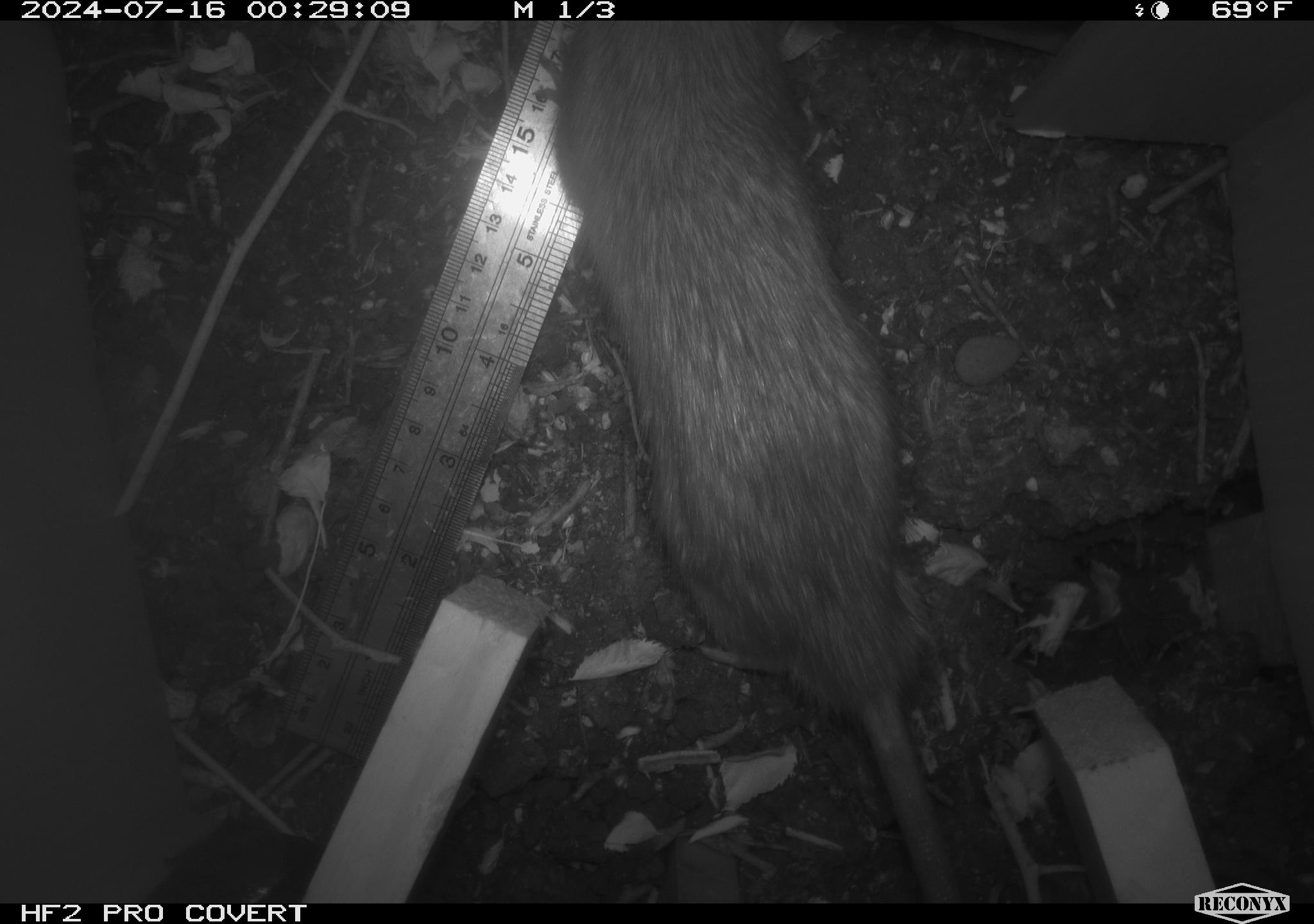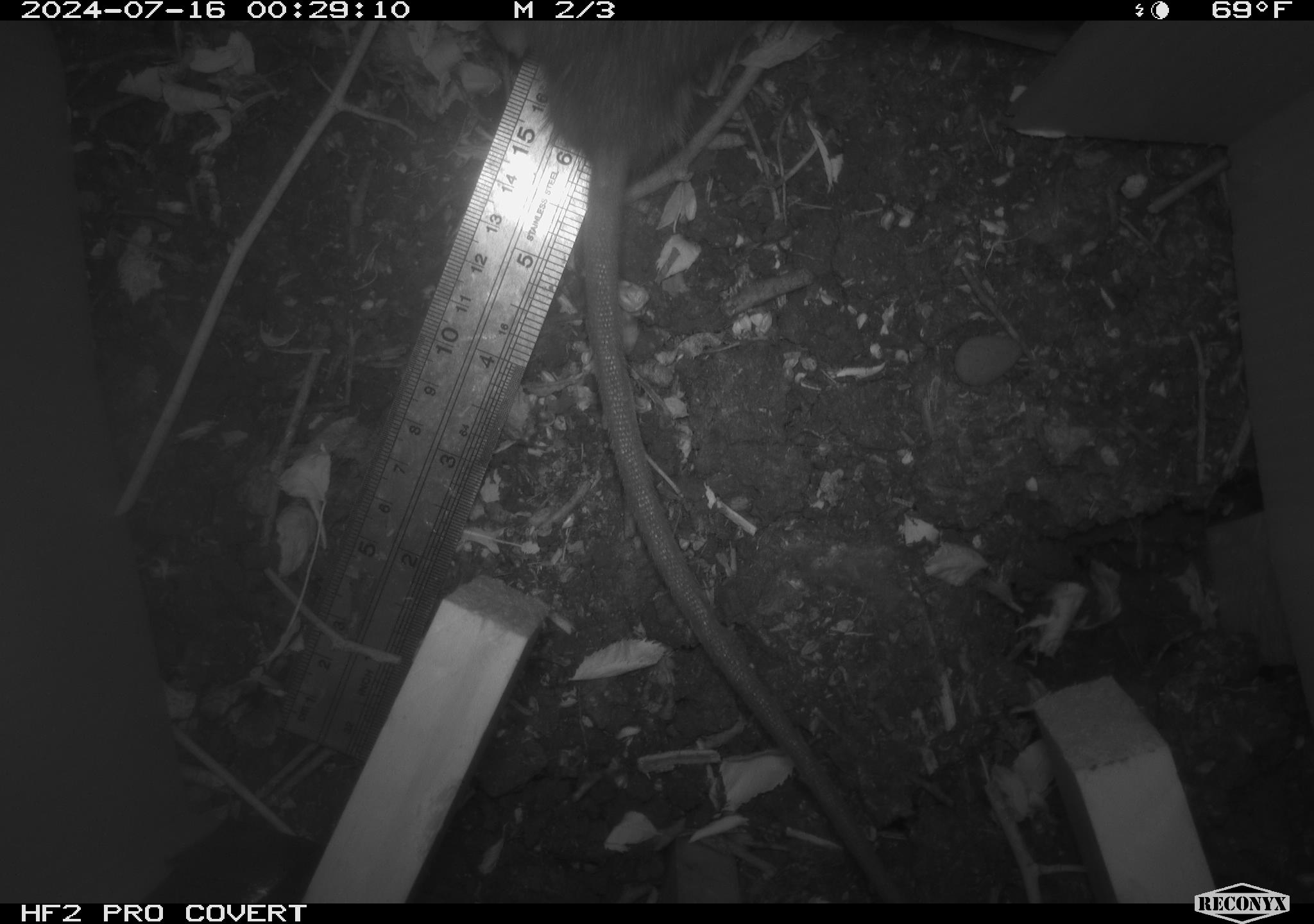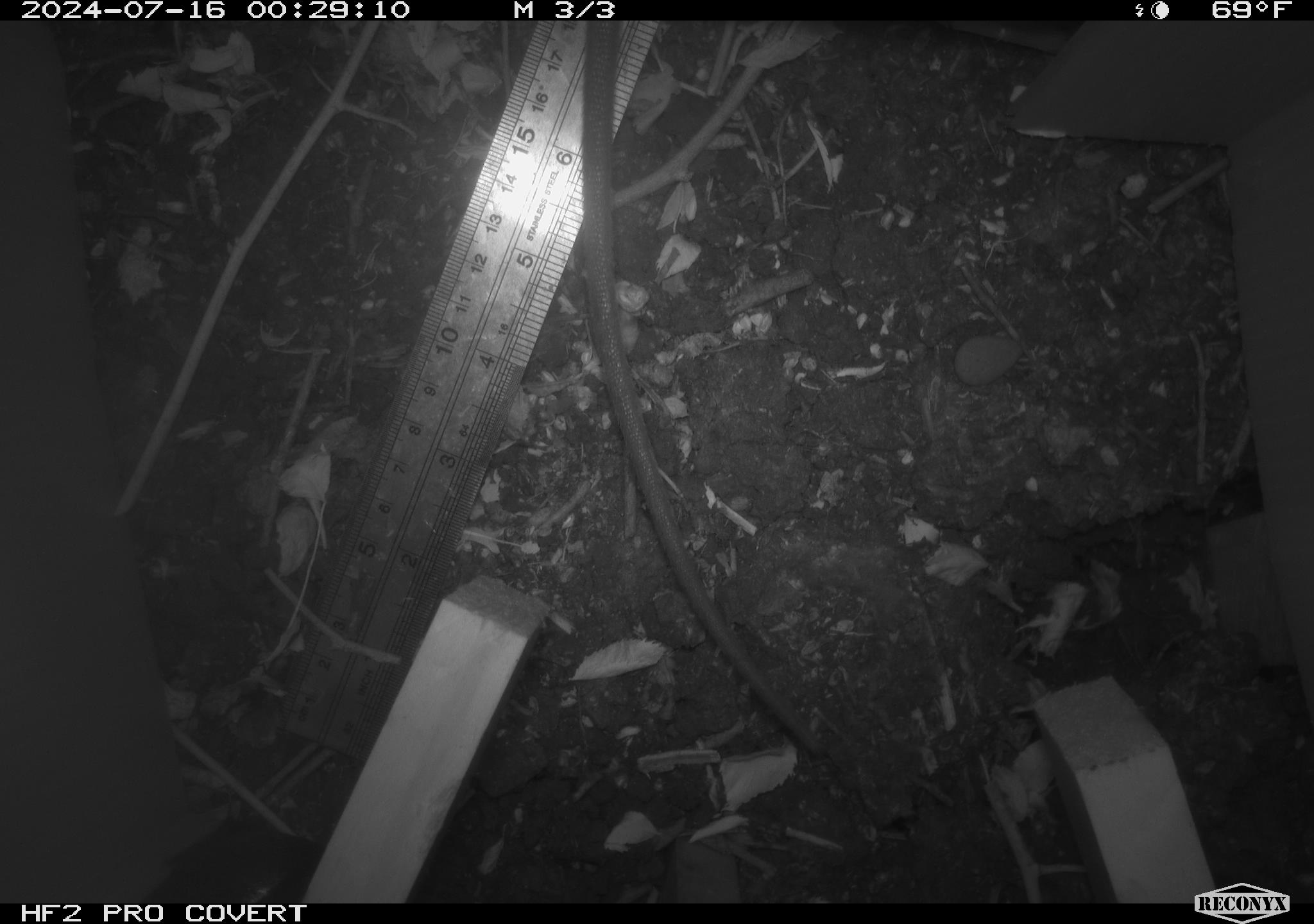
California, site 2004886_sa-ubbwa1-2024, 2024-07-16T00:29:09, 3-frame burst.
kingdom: Animalia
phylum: Chordata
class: Mammalia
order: Rodentia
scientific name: Rodentia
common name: woodrat or rat or mouse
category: woodrat or rat or mouse species